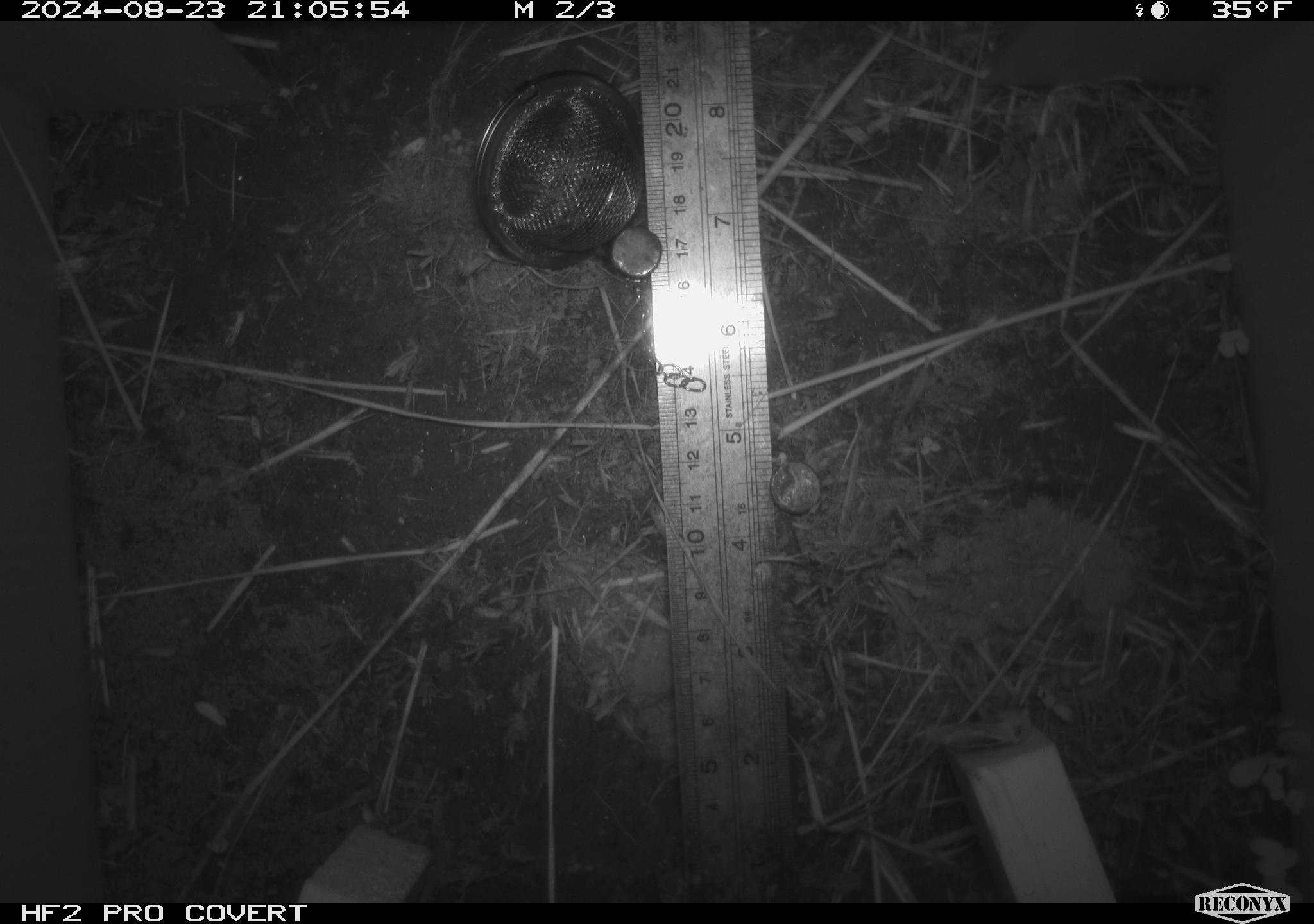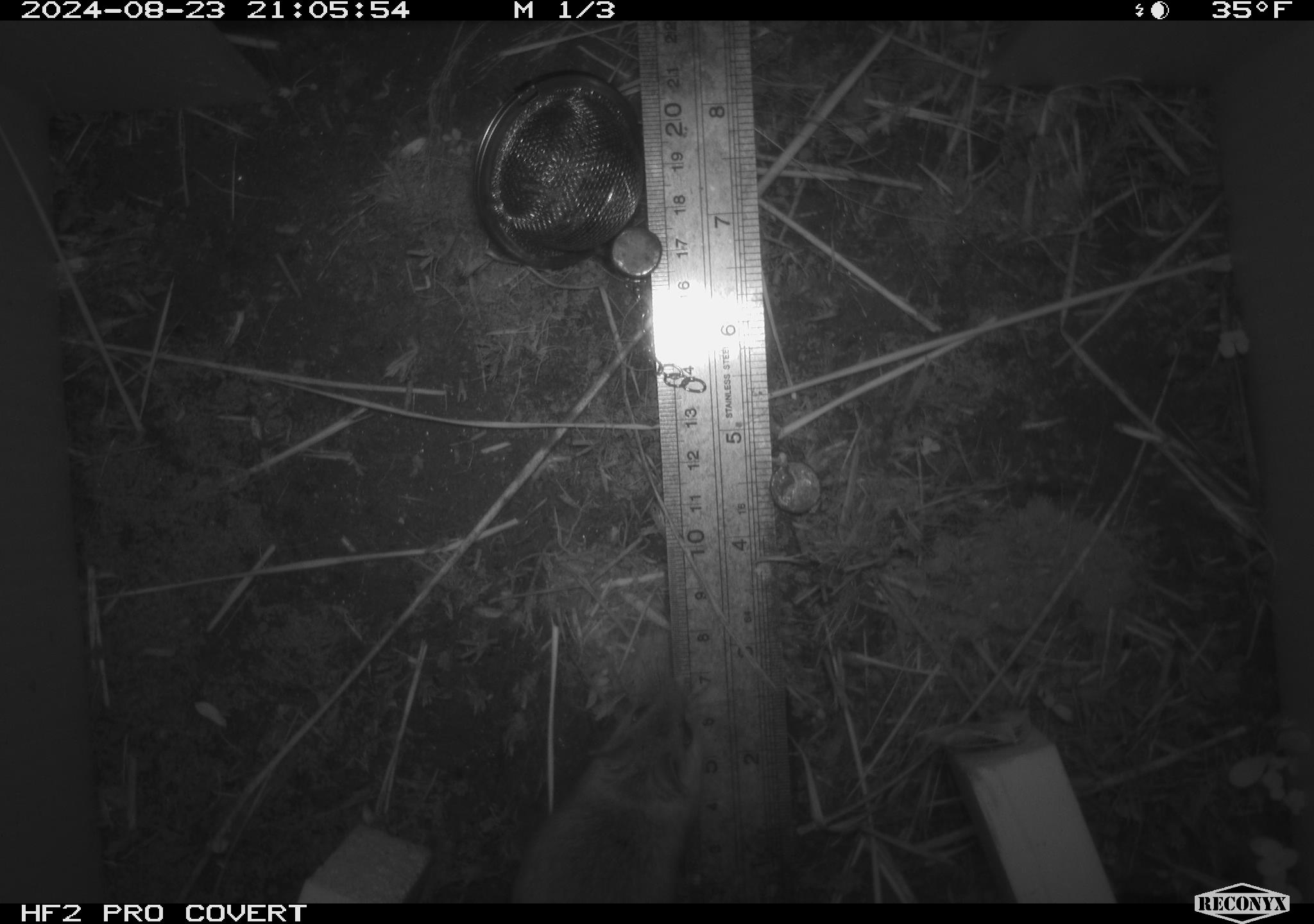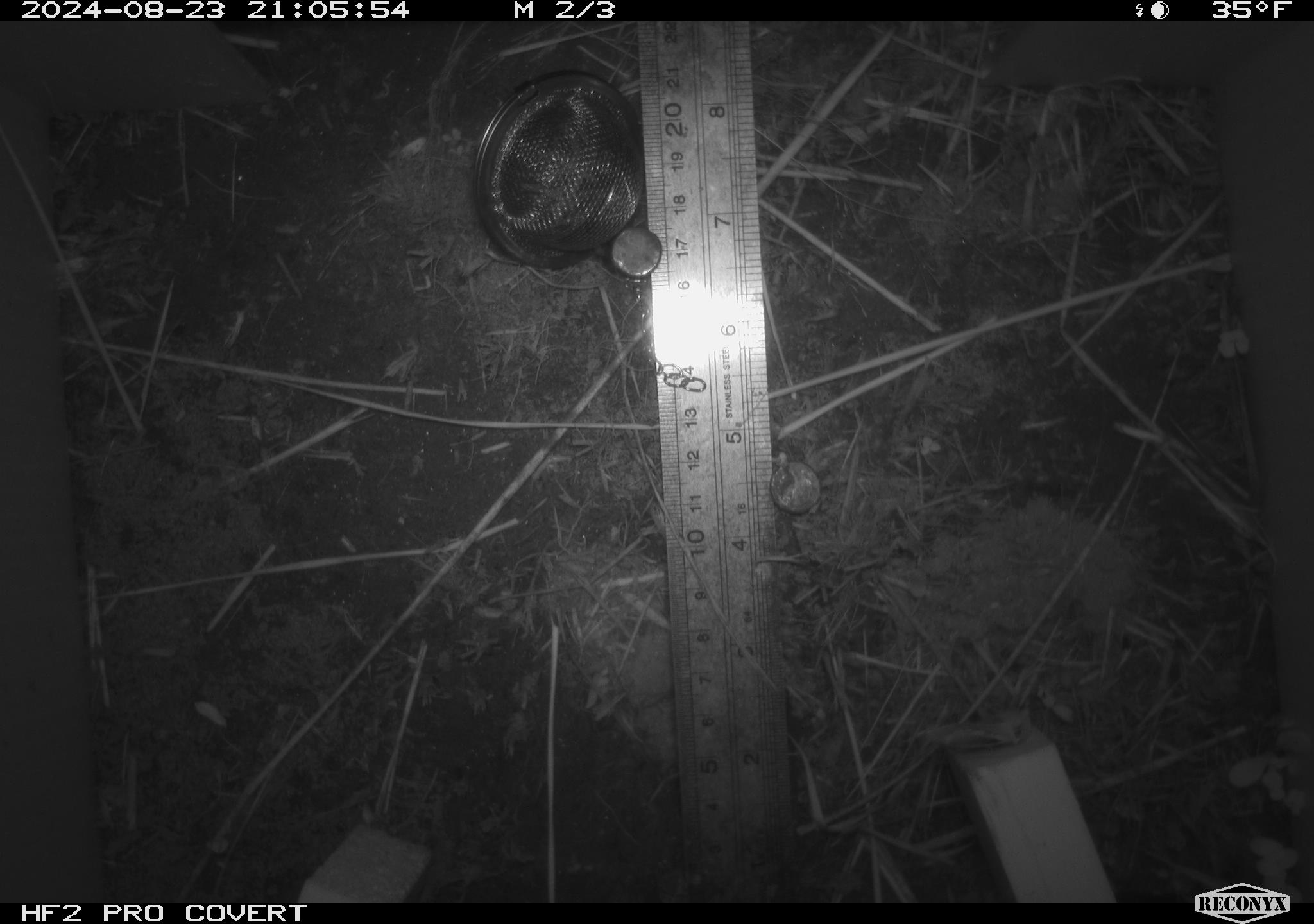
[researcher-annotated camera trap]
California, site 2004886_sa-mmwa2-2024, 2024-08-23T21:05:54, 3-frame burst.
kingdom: Animalia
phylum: Chordata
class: Mammalia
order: Rodentia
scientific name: Rodentia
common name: mouse species